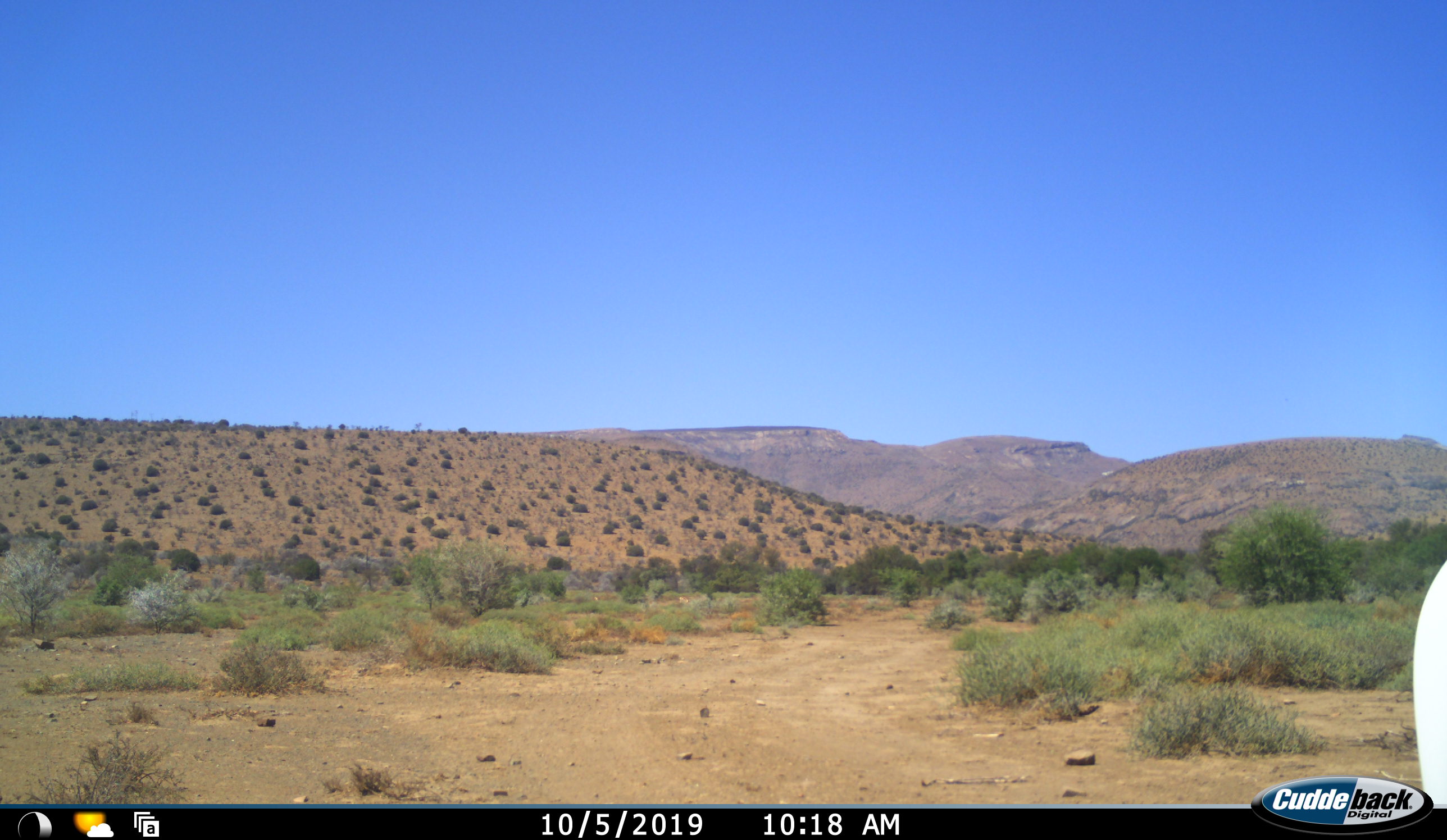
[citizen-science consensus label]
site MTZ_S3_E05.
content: unidentified animal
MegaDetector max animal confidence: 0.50